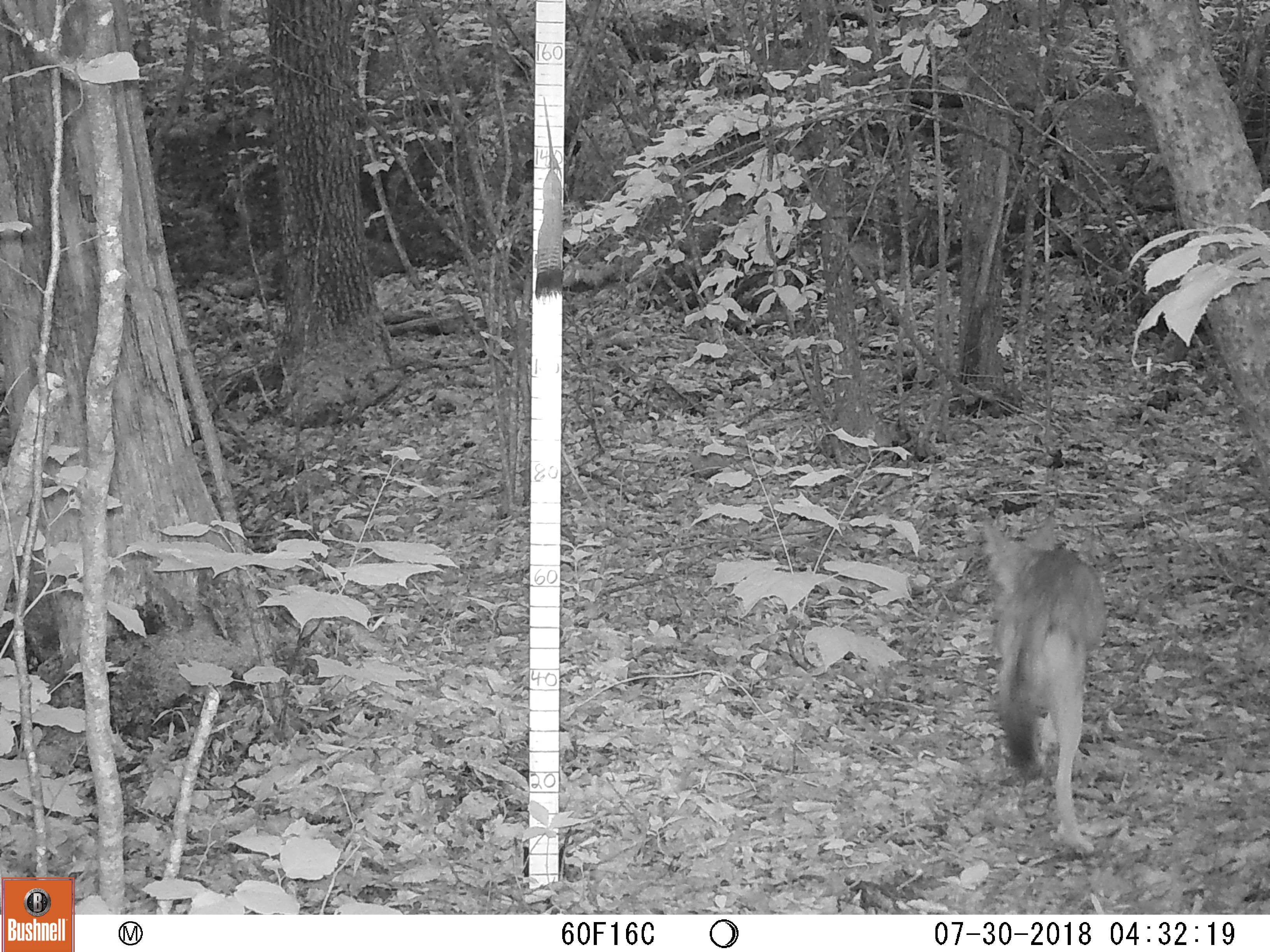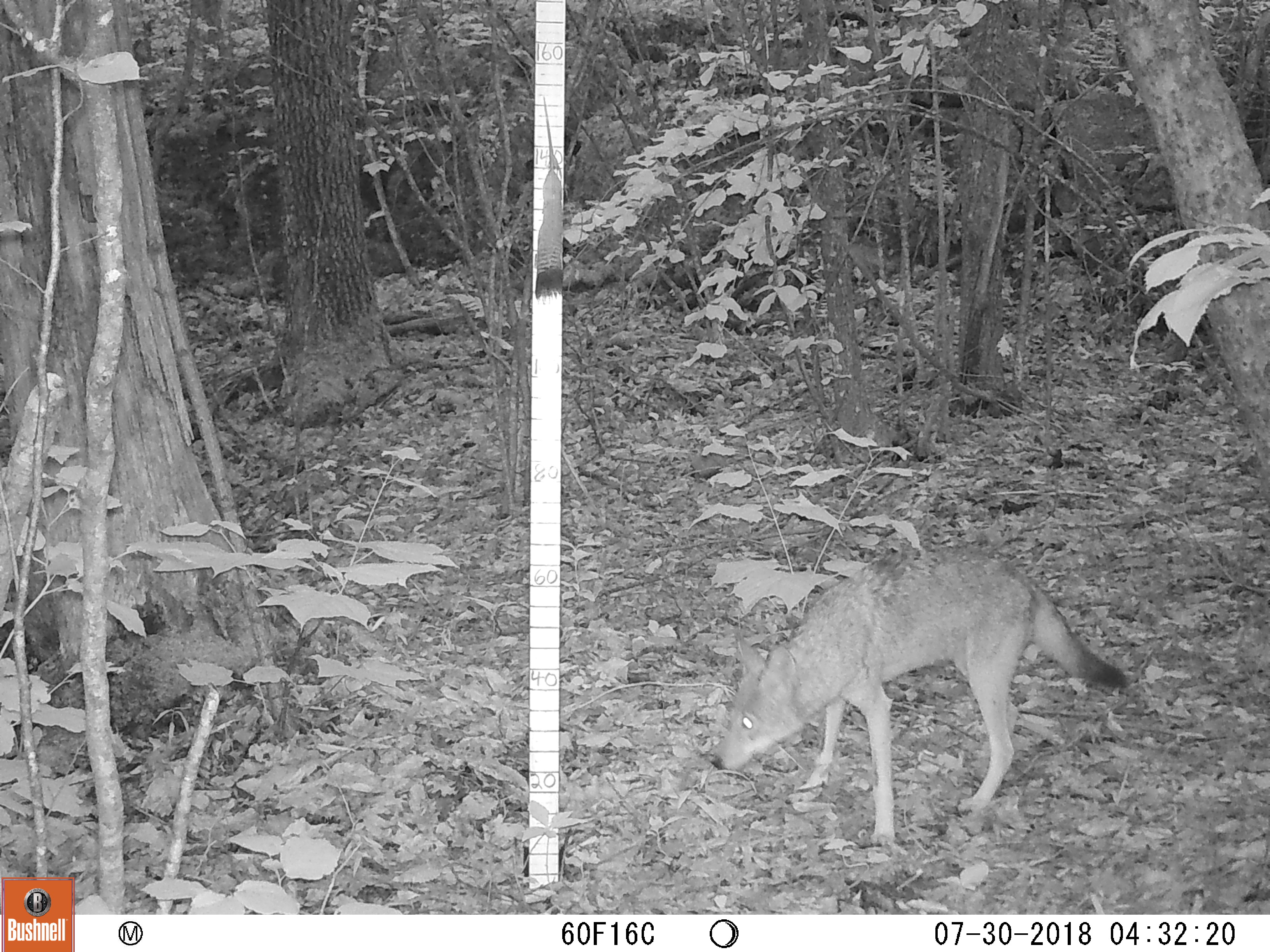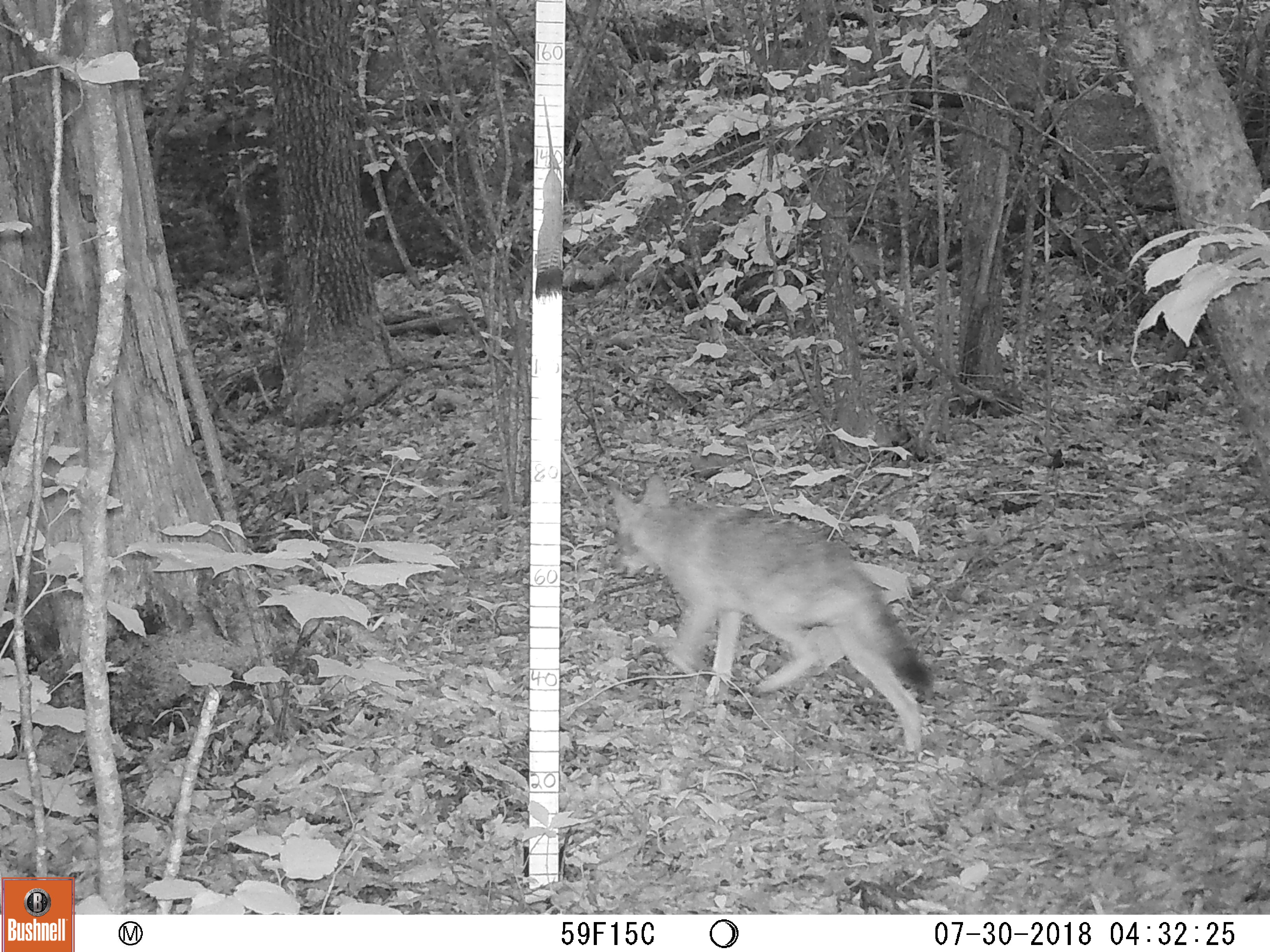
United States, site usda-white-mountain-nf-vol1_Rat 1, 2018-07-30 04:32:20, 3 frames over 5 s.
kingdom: Animalia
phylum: Chordata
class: Mammalia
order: Carnivora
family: Canidae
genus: Canis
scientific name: Canis latrans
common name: coyote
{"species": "coyote (Canis latrans)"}